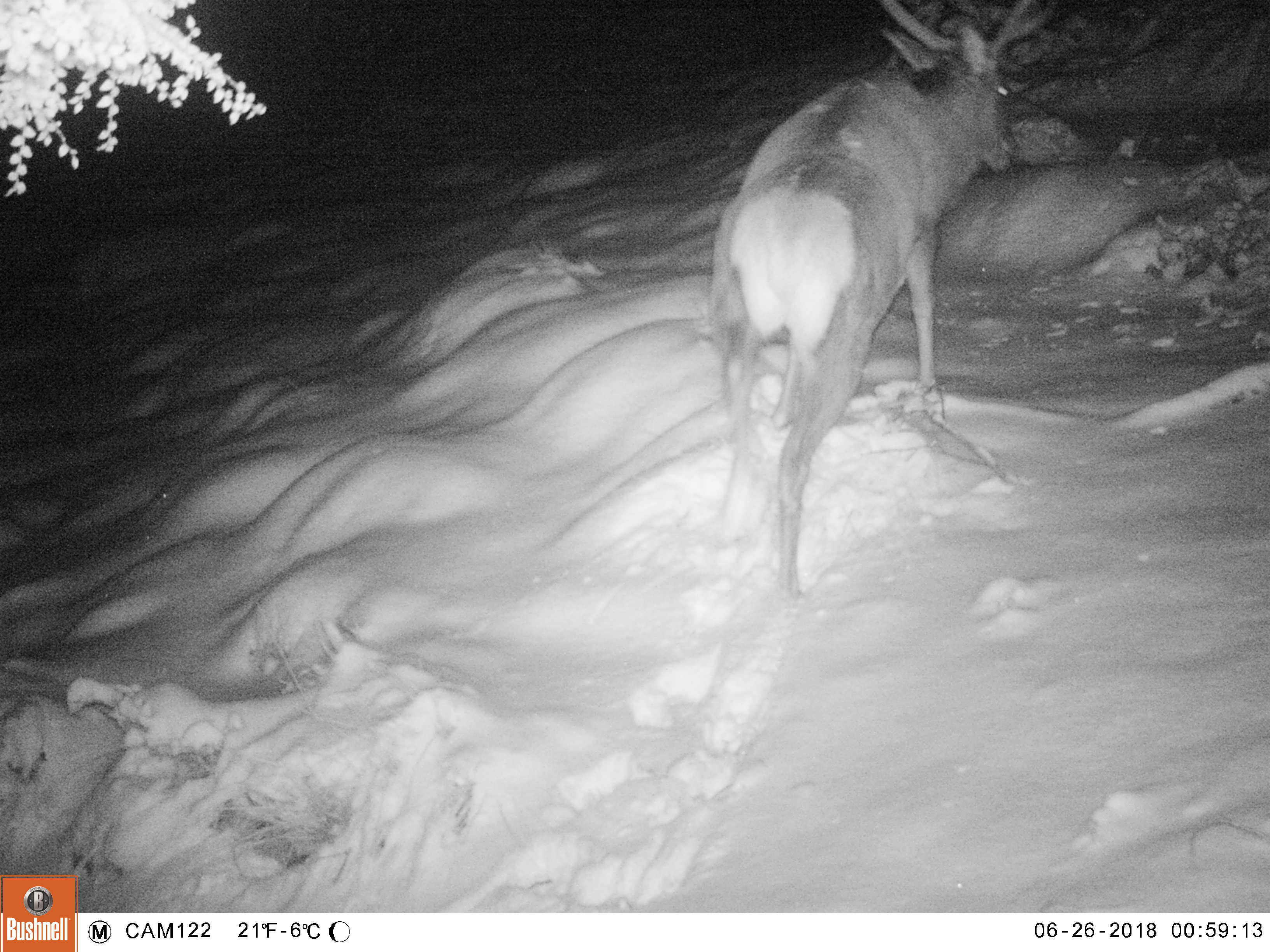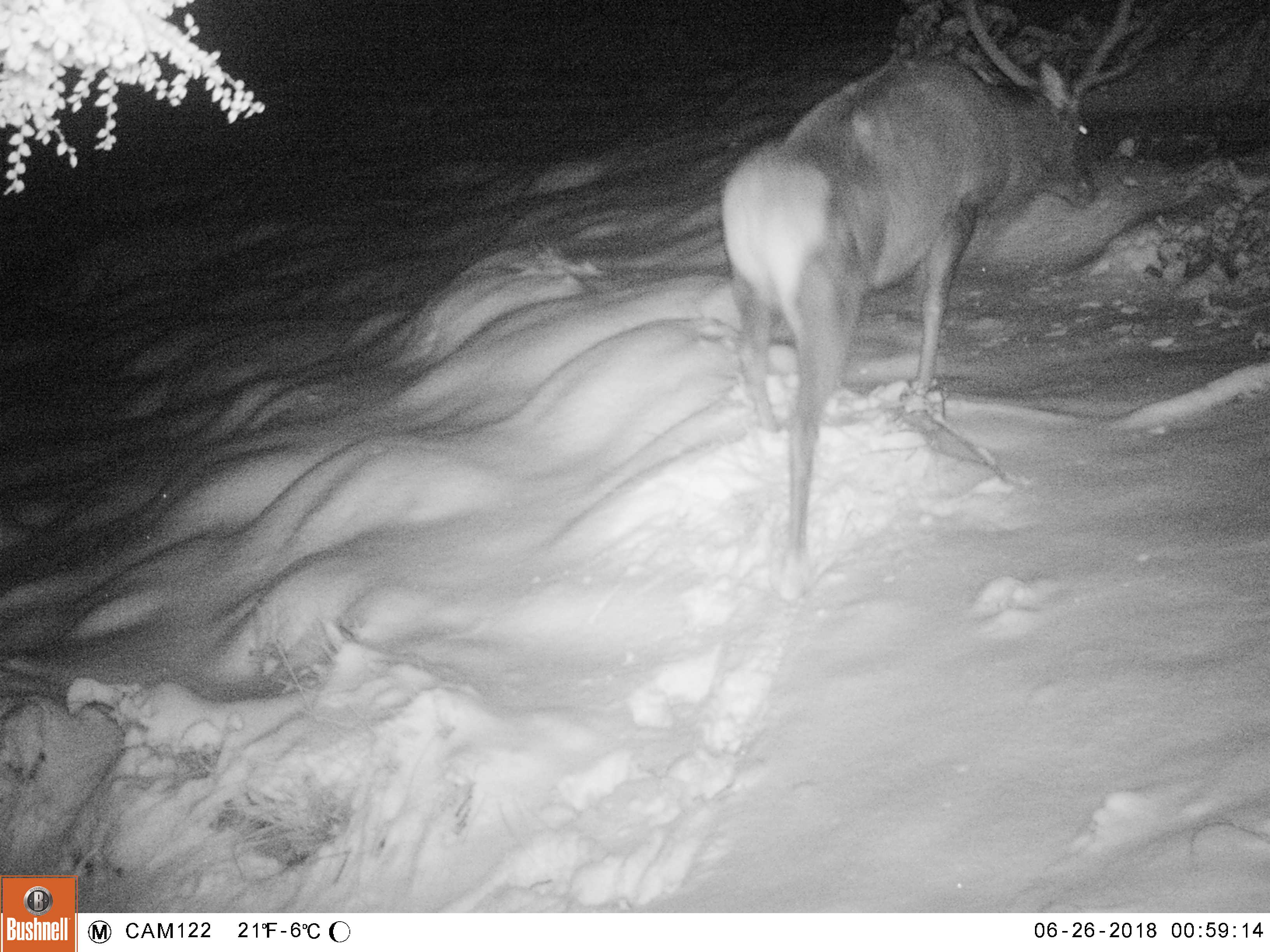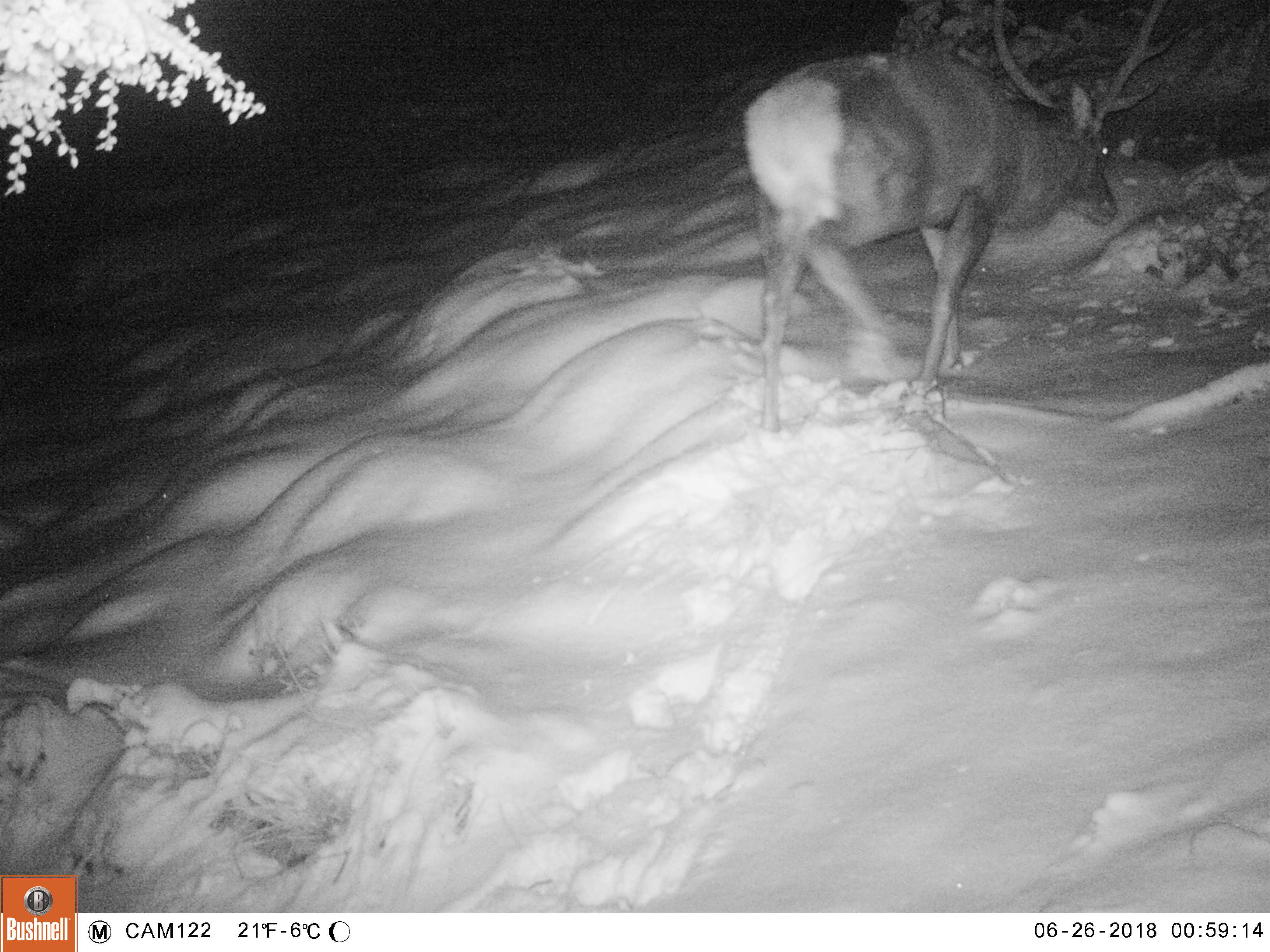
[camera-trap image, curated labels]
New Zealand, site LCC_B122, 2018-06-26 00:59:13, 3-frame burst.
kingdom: Animalia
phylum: Chordata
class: Mammalia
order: Artiodactyla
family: Cervidae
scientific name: Cervidae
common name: deer